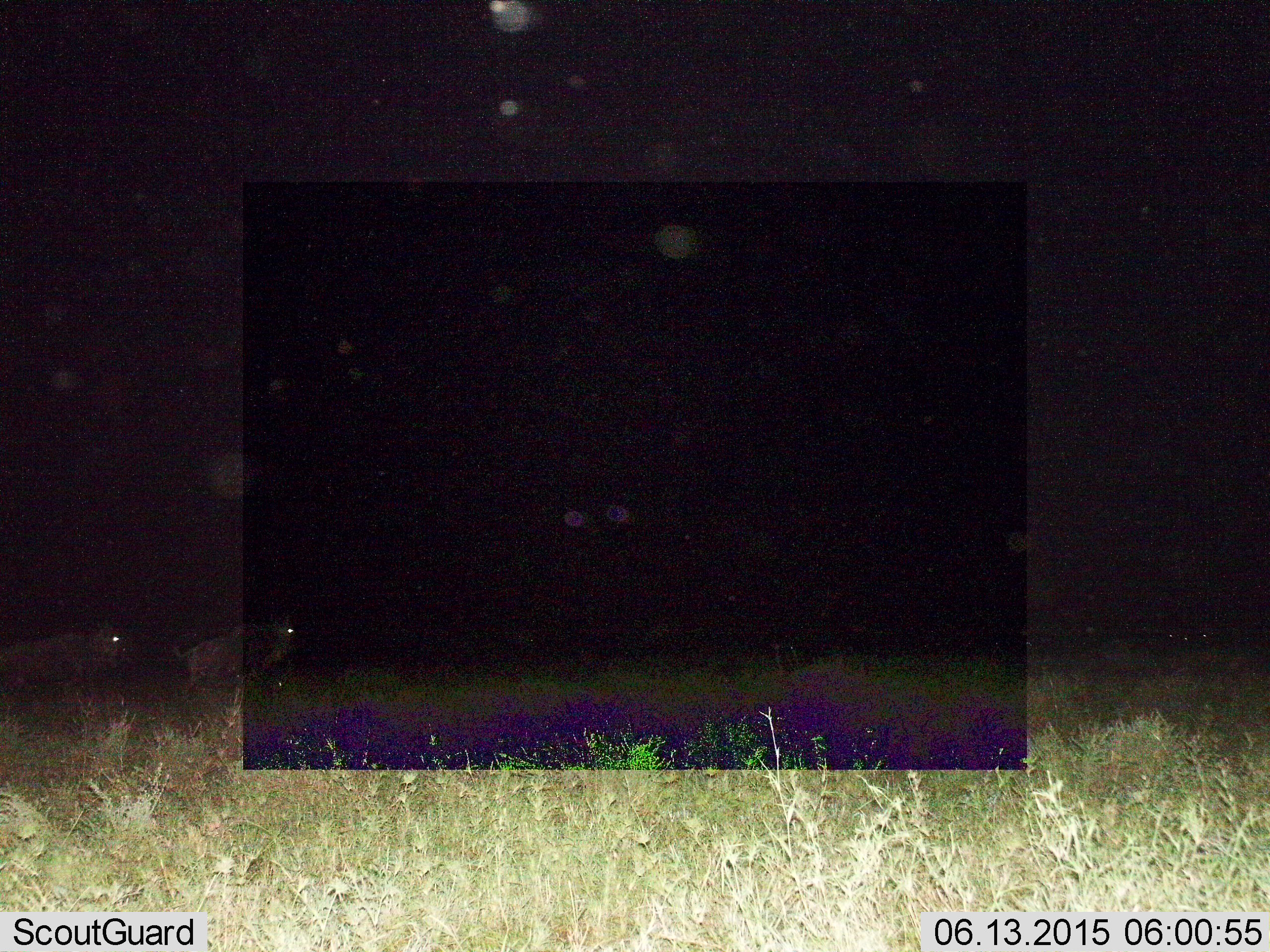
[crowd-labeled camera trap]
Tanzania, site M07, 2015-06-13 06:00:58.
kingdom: Animalia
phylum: Chordata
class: Mammalia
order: Artiodactyla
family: Bovidae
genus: Connochaetes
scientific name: Connochaetes taurinus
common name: blue wildebeest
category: wildebeest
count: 2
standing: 0%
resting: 0%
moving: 100%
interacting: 0%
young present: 0%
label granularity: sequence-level